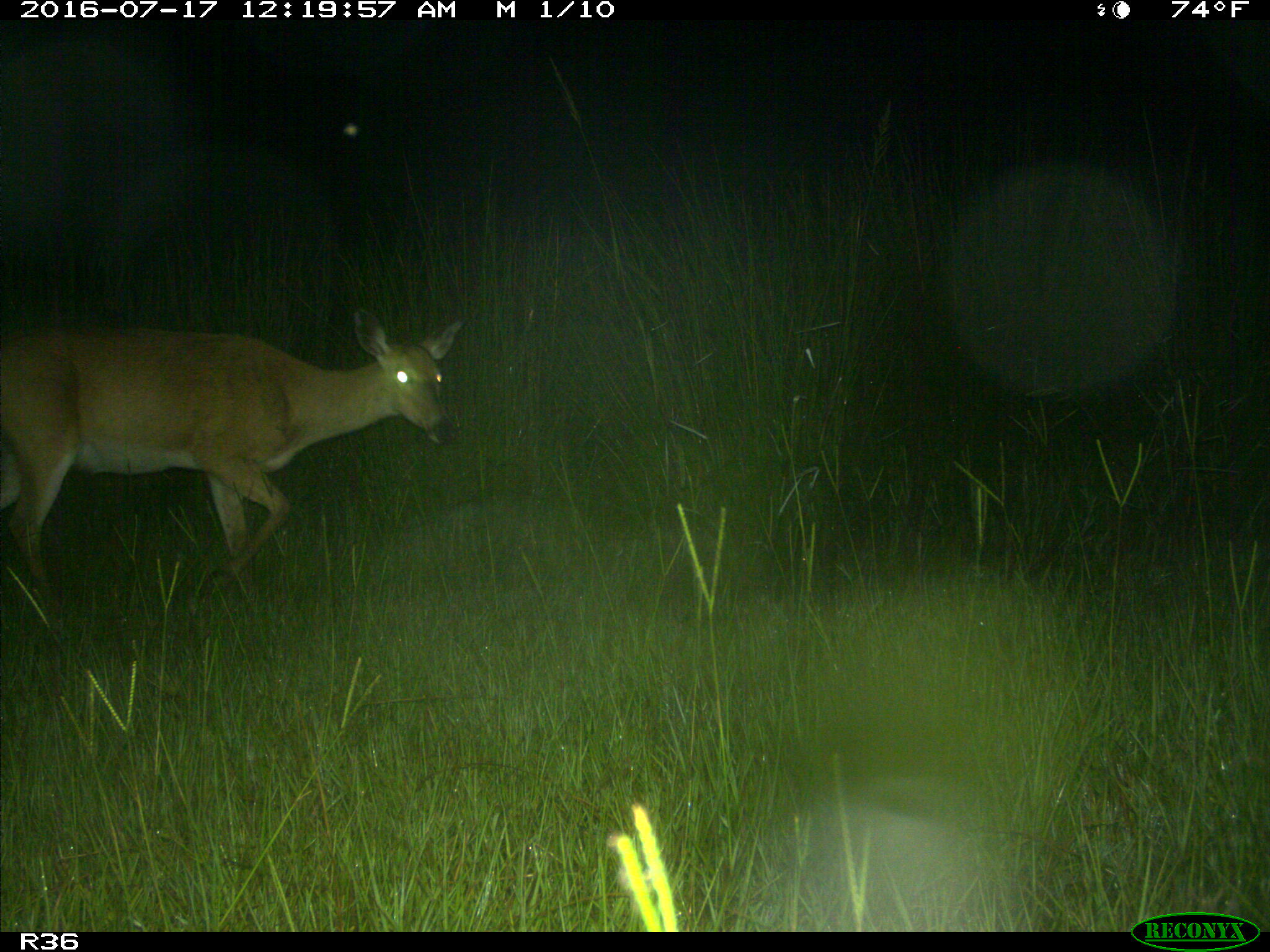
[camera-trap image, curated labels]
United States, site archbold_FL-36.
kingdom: Animalia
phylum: Chordata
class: Mammalia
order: Artiodactyla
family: Cervidae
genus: Odocoileus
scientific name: Odocoileus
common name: deer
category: unidentified deer